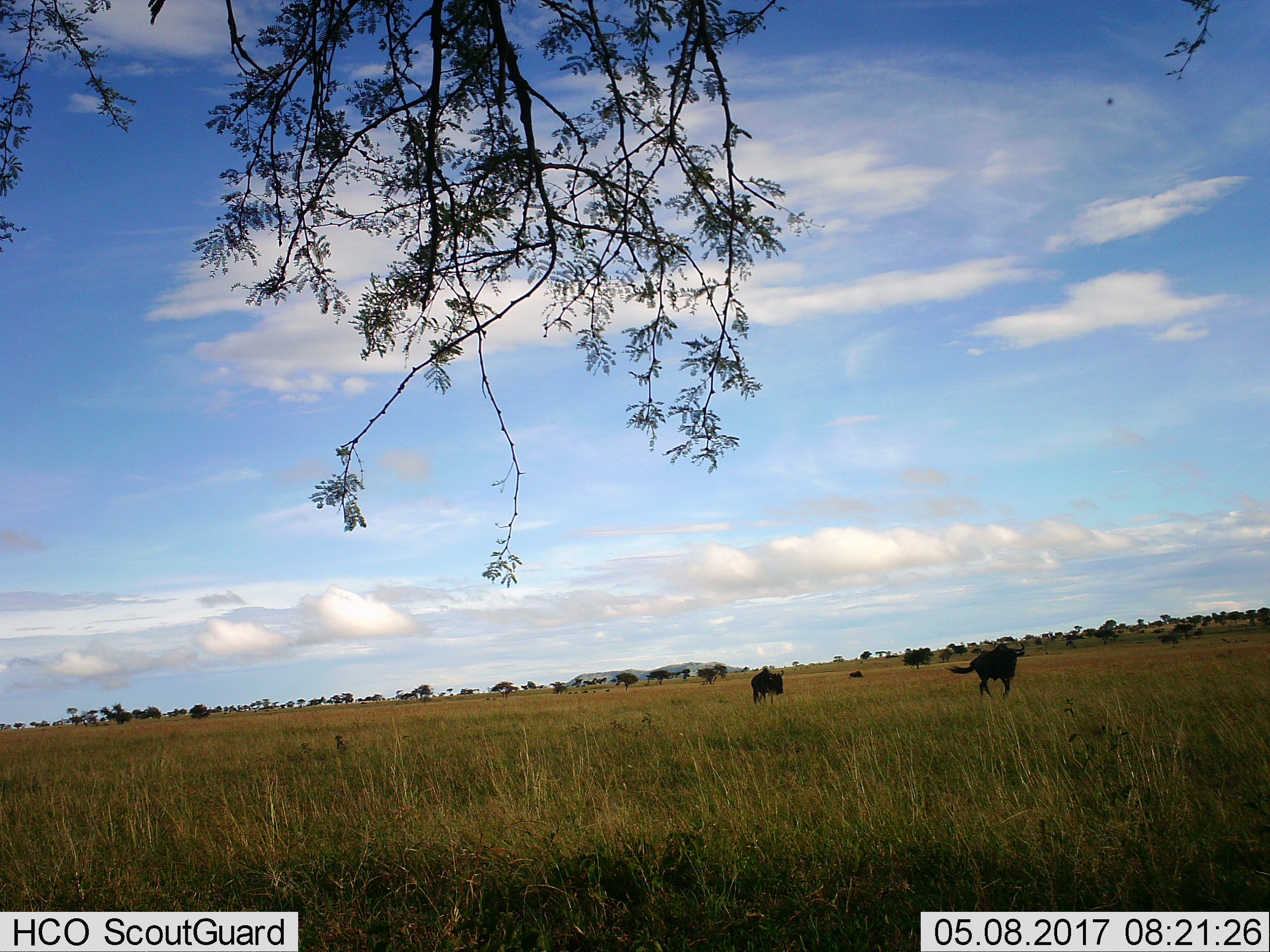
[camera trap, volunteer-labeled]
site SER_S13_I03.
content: unidentified animal